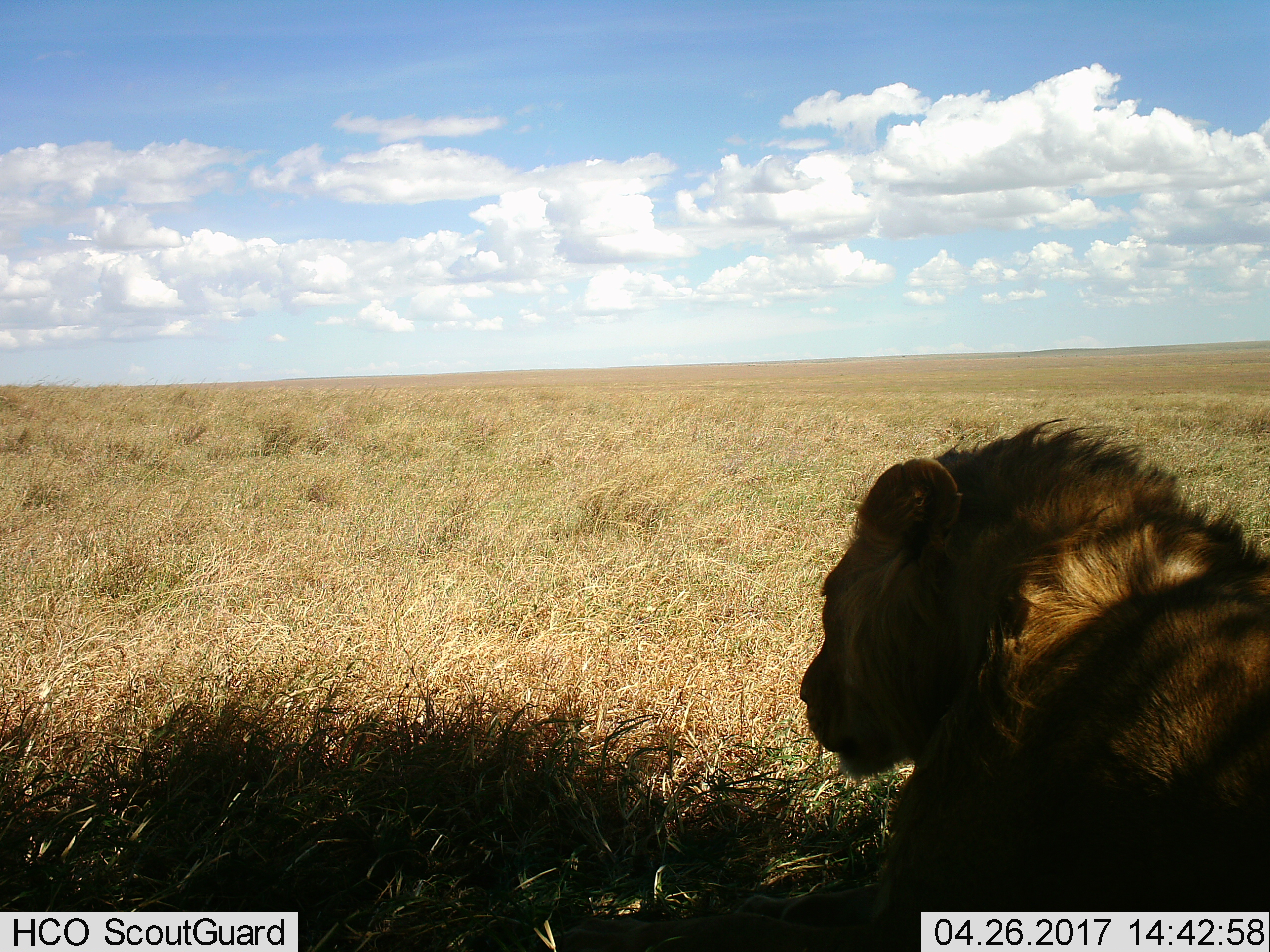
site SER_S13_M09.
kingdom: Animalia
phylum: Chordata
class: Mammalia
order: Carnivora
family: Felidae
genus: Panthera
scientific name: Panthera leo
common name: lion male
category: lionmale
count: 1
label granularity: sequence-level